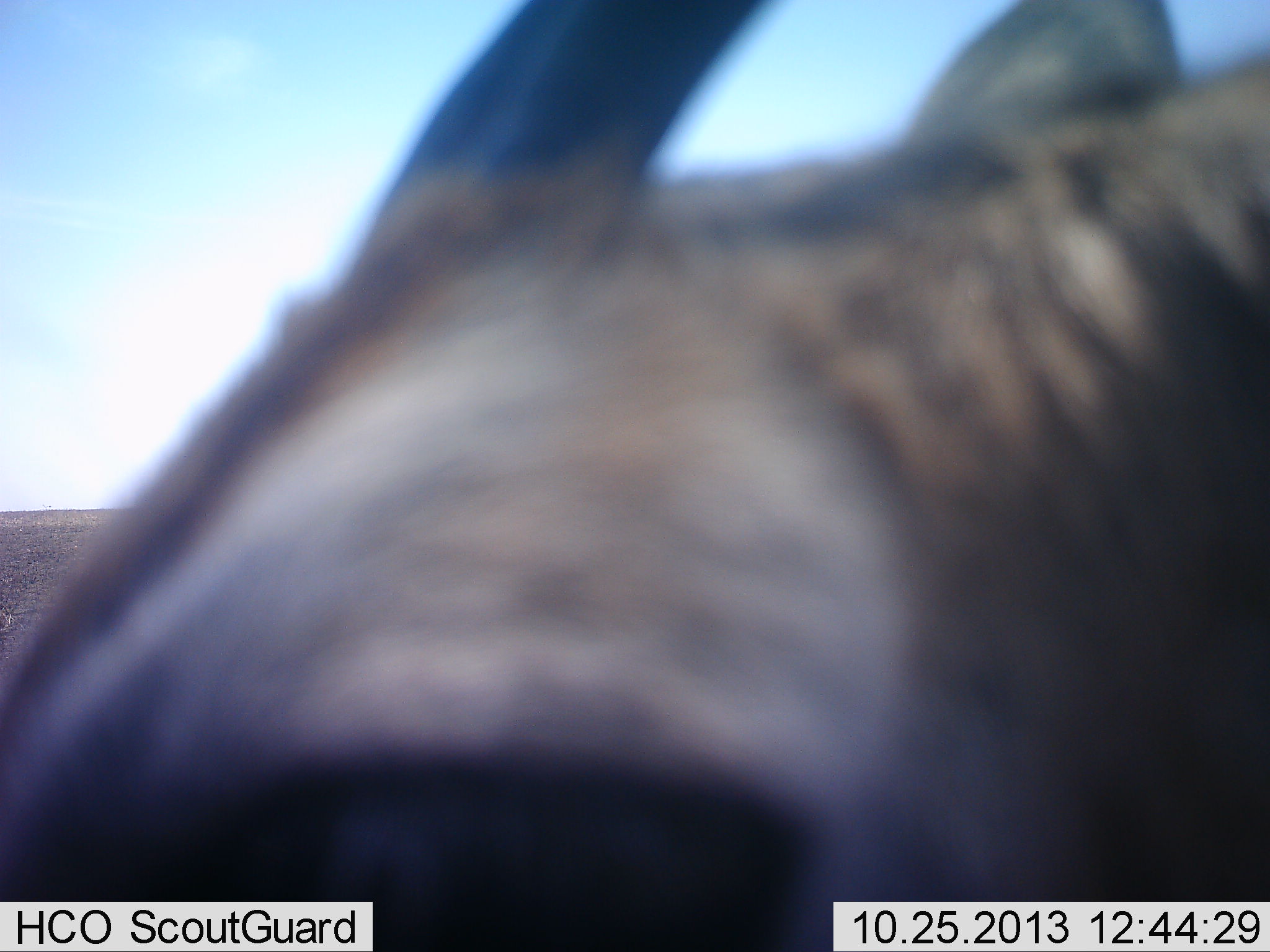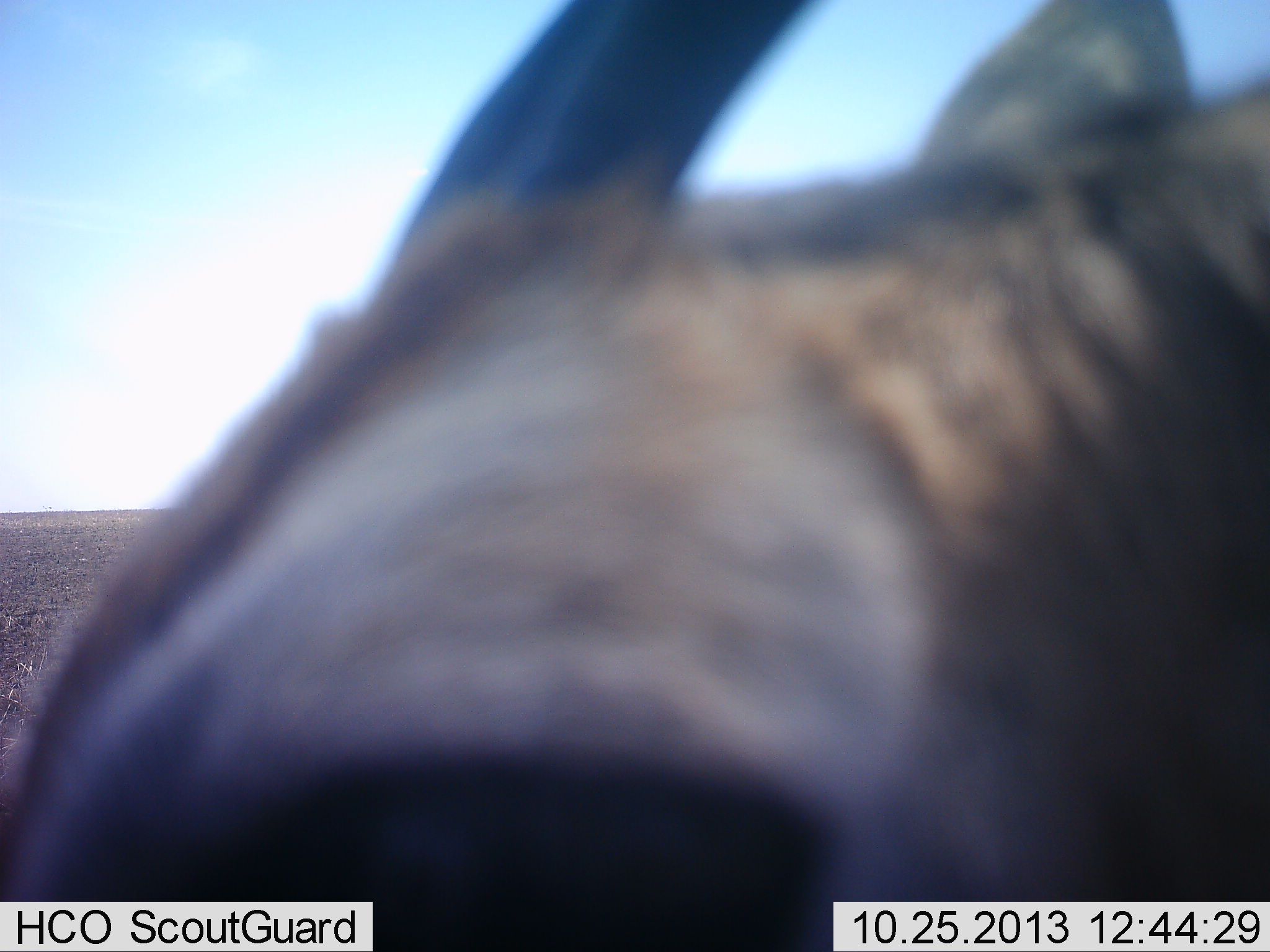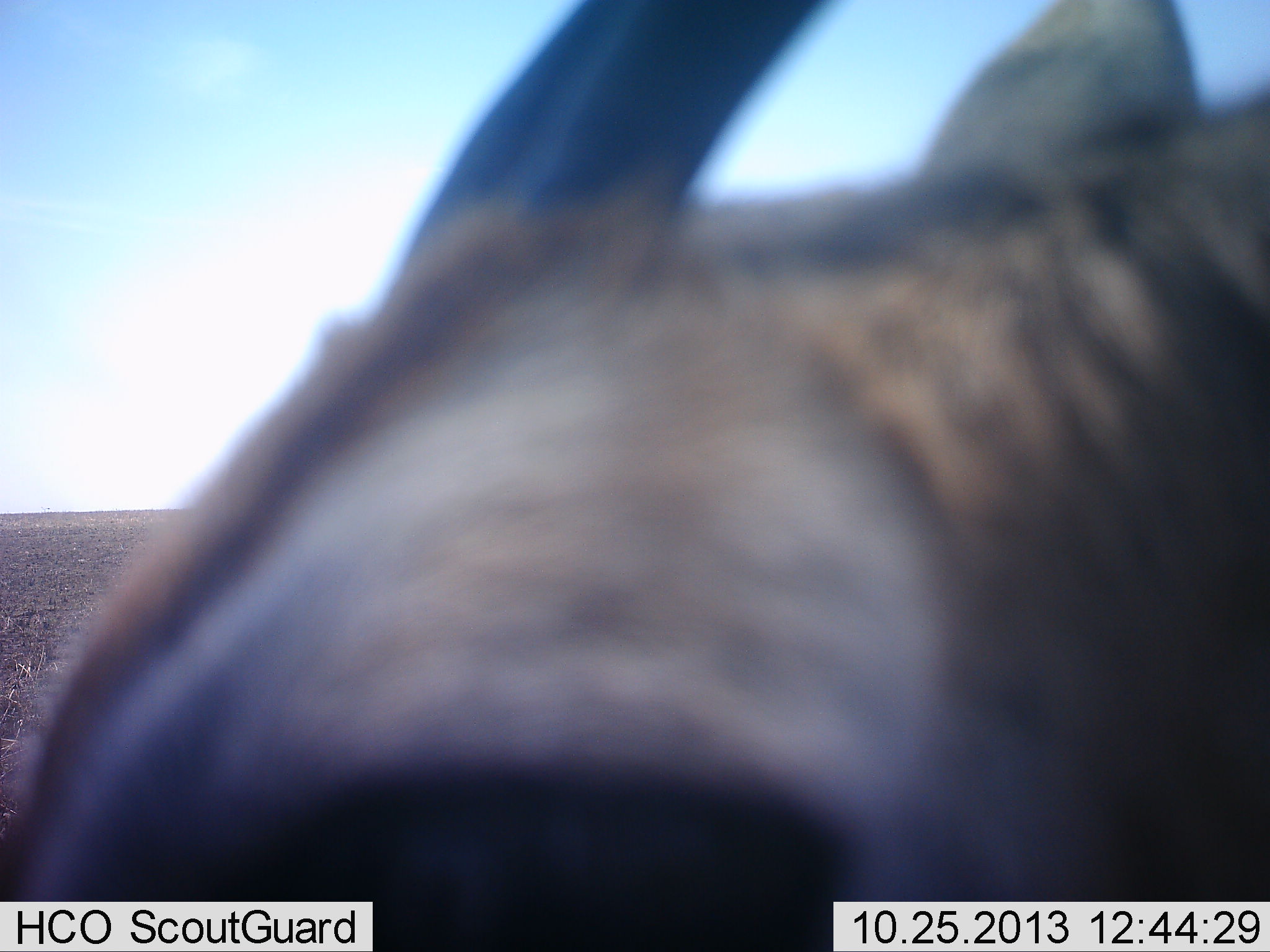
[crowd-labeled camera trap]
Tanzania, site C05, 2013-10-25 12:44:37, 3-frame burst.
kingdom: Animalia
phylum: Chordata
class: Mammalia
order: Artiodactyla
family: Bovidae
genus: Eudorcas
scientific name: Eudorcas thomsonii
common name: thomson's gazelle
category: gazellethomsons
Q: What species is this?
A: Gazellethomsons (thomson's gazelle) (Eudorcas thomsonii).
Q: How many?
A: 1.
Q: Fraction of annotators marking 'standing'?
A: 90%.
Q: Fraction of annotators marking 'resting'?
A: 10%.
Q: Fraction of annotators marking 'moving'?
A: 0%.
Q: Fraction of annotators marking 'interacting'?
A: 0%.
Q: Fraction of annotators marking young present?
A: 0%.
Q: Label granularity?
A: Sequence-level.